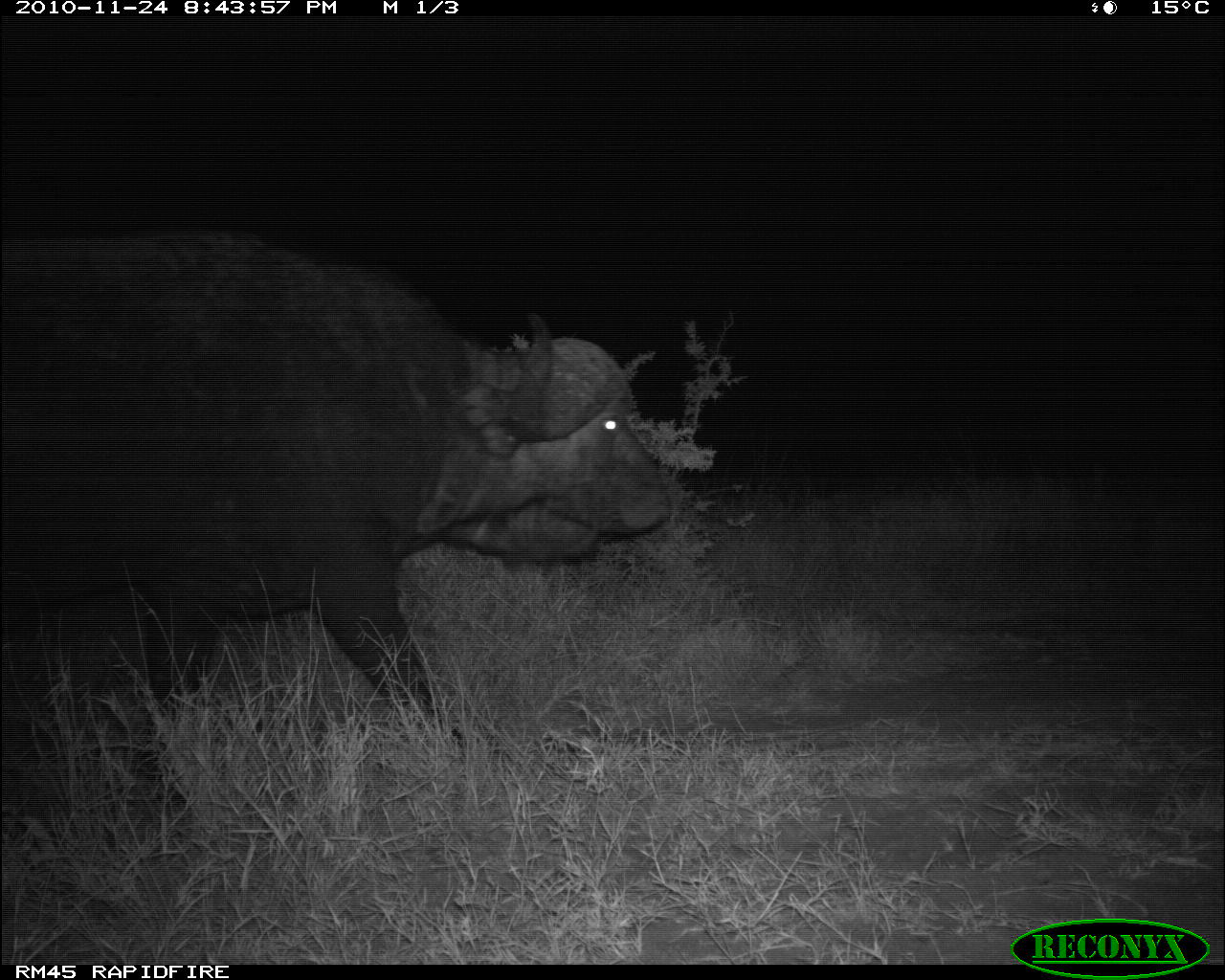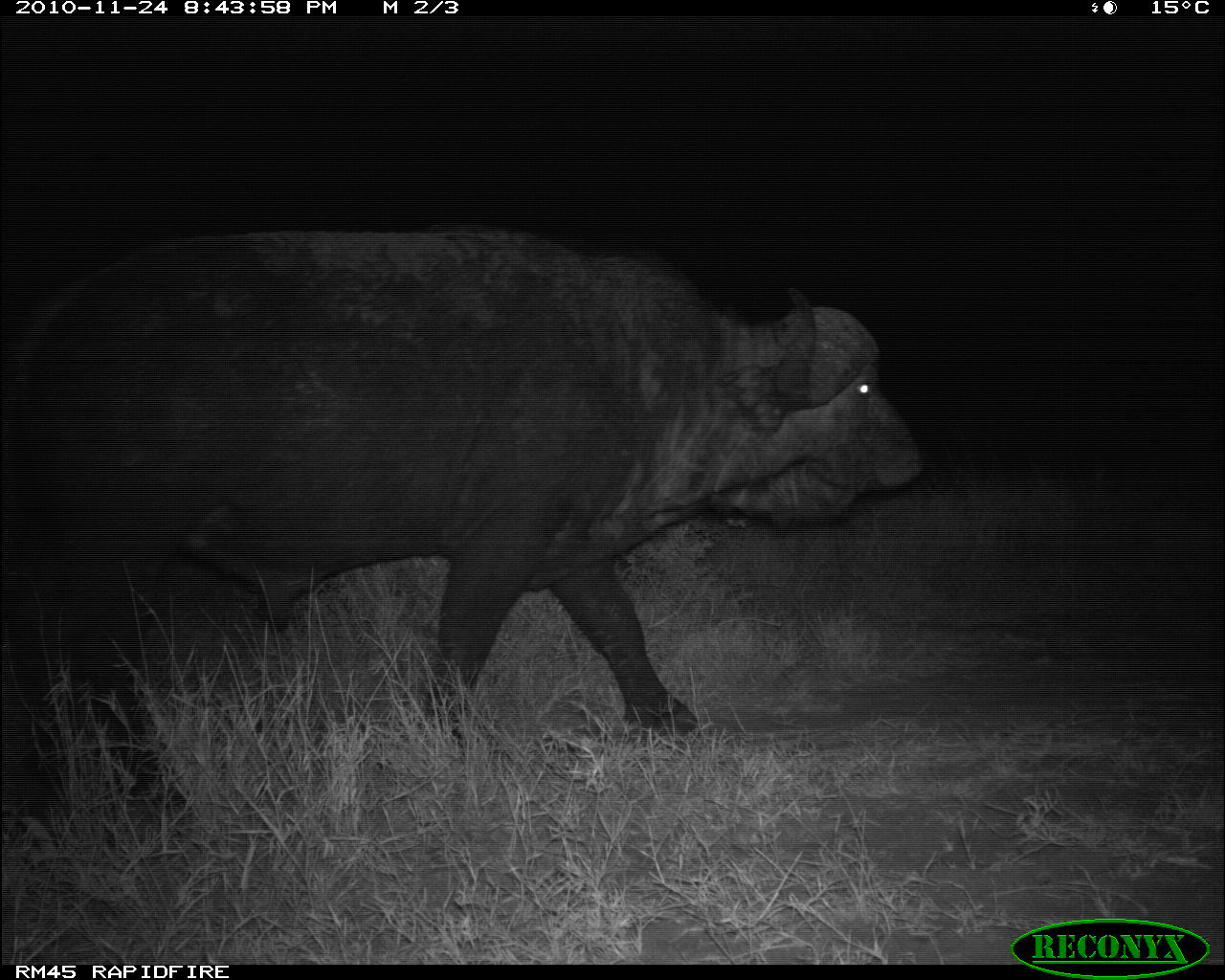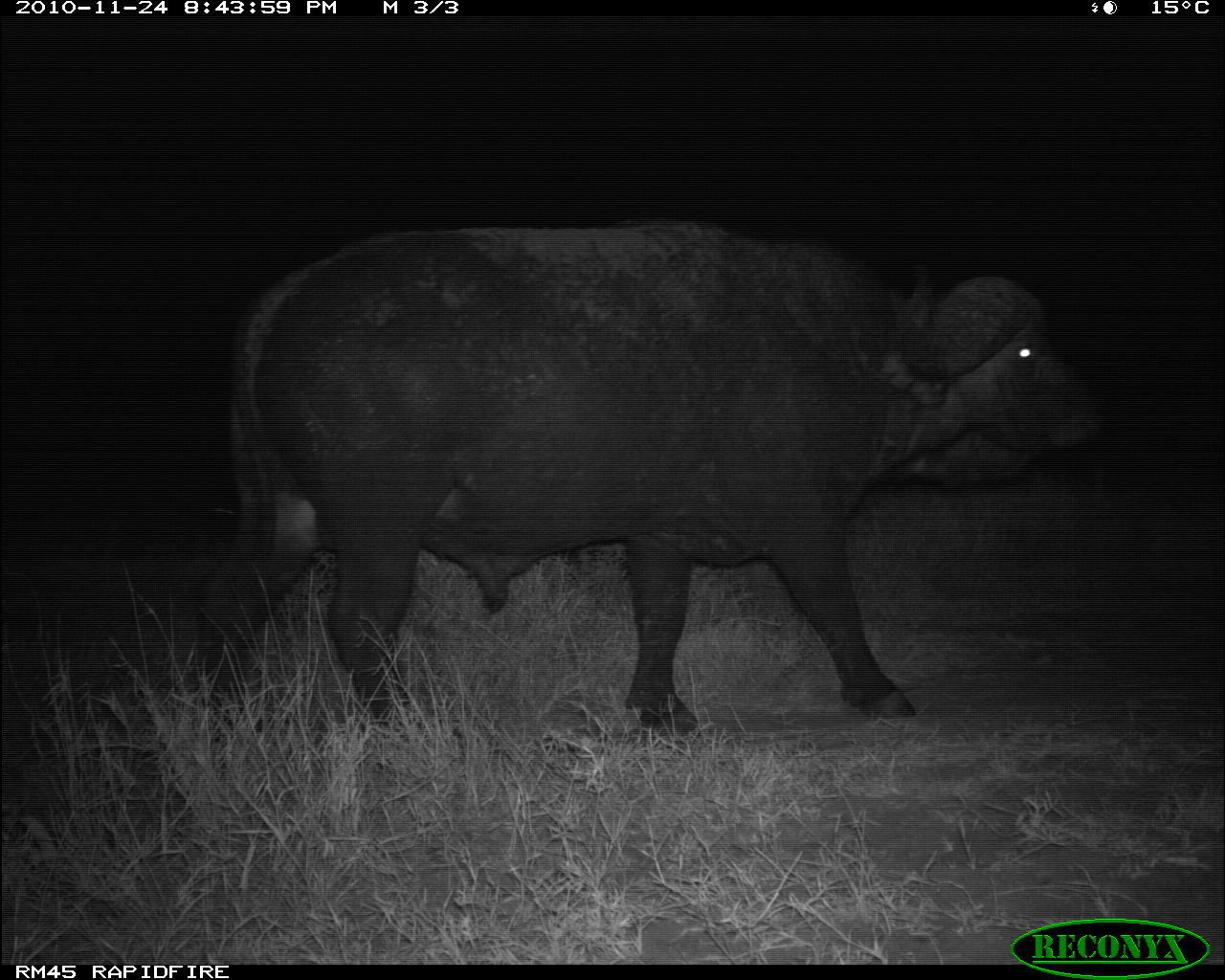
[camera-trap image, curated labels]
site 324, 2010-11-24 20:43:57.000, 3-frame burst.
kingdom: Animalia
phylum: Chordata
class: Mammalia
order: Artiodactyla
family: Bovidae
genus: Syncerus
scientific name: Syncerus caffer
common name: african buffalo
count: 1